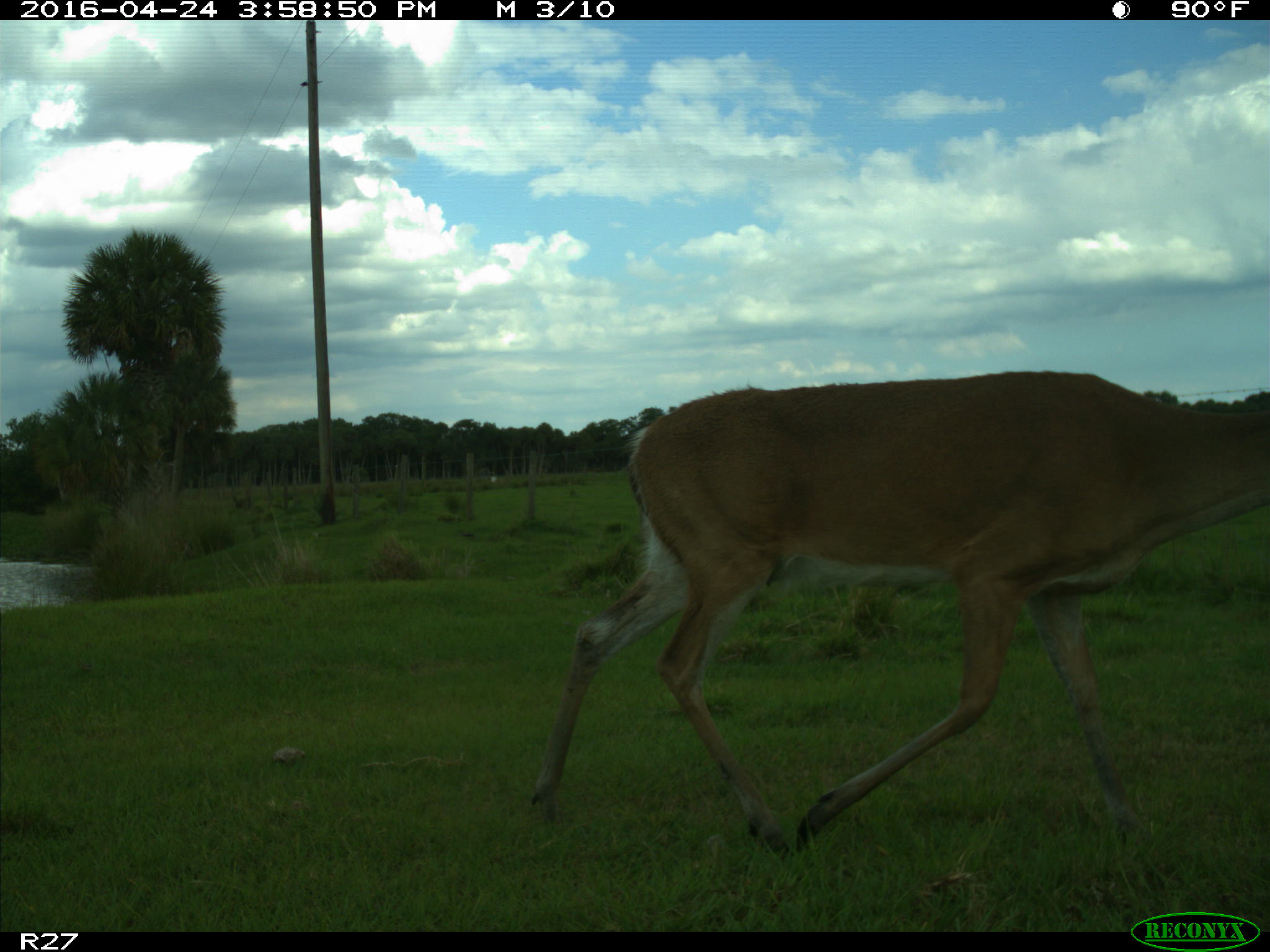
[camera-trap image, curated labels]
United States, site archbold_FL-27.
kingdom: Animalia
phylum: Chordata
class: Mammalia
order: Artiodactyla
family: Cervidae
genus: Odocoileus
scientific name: Odocoileus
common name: deer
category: unidentified deer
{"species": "unidentified deer (deer) (Odocoileus)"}